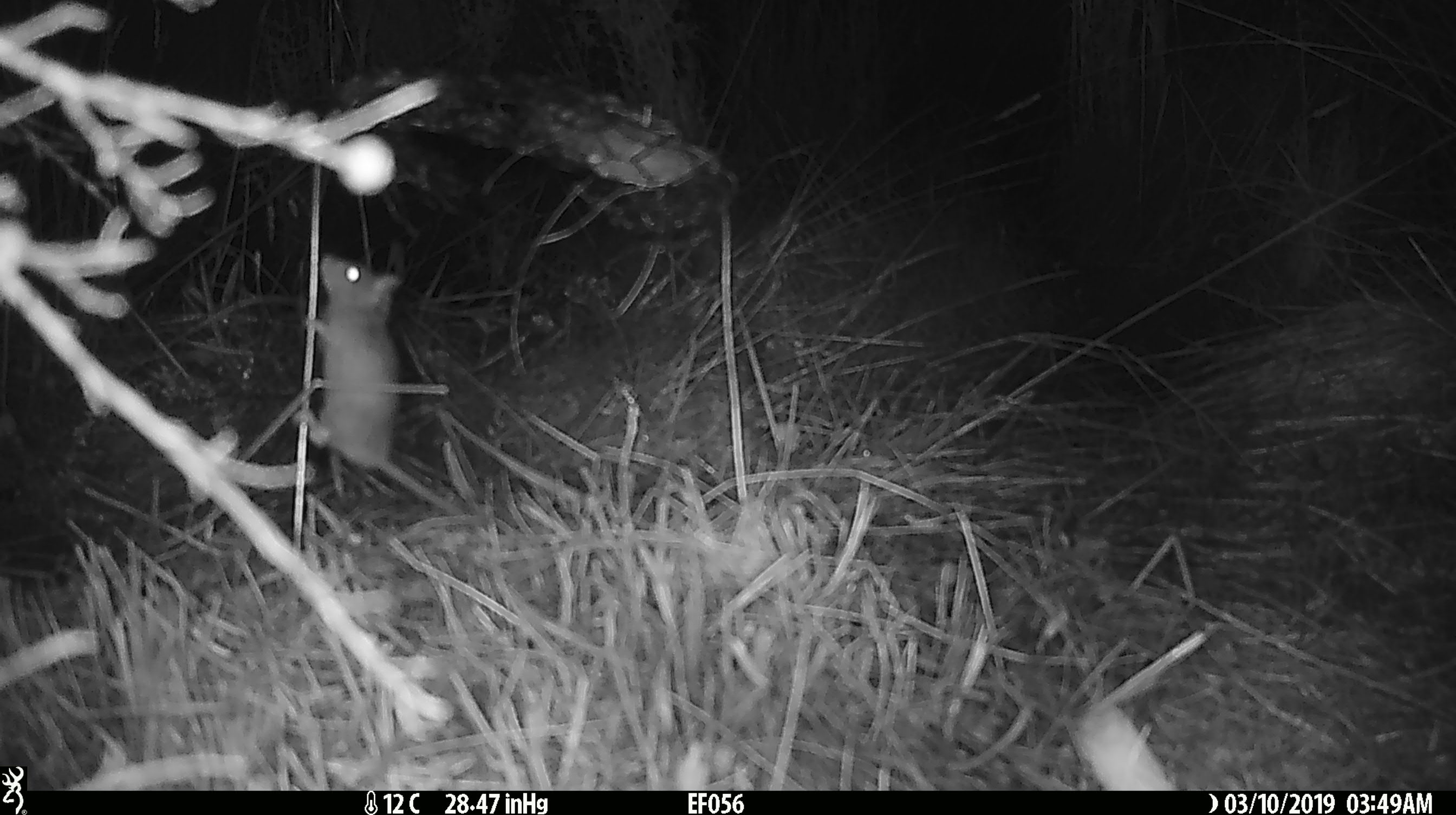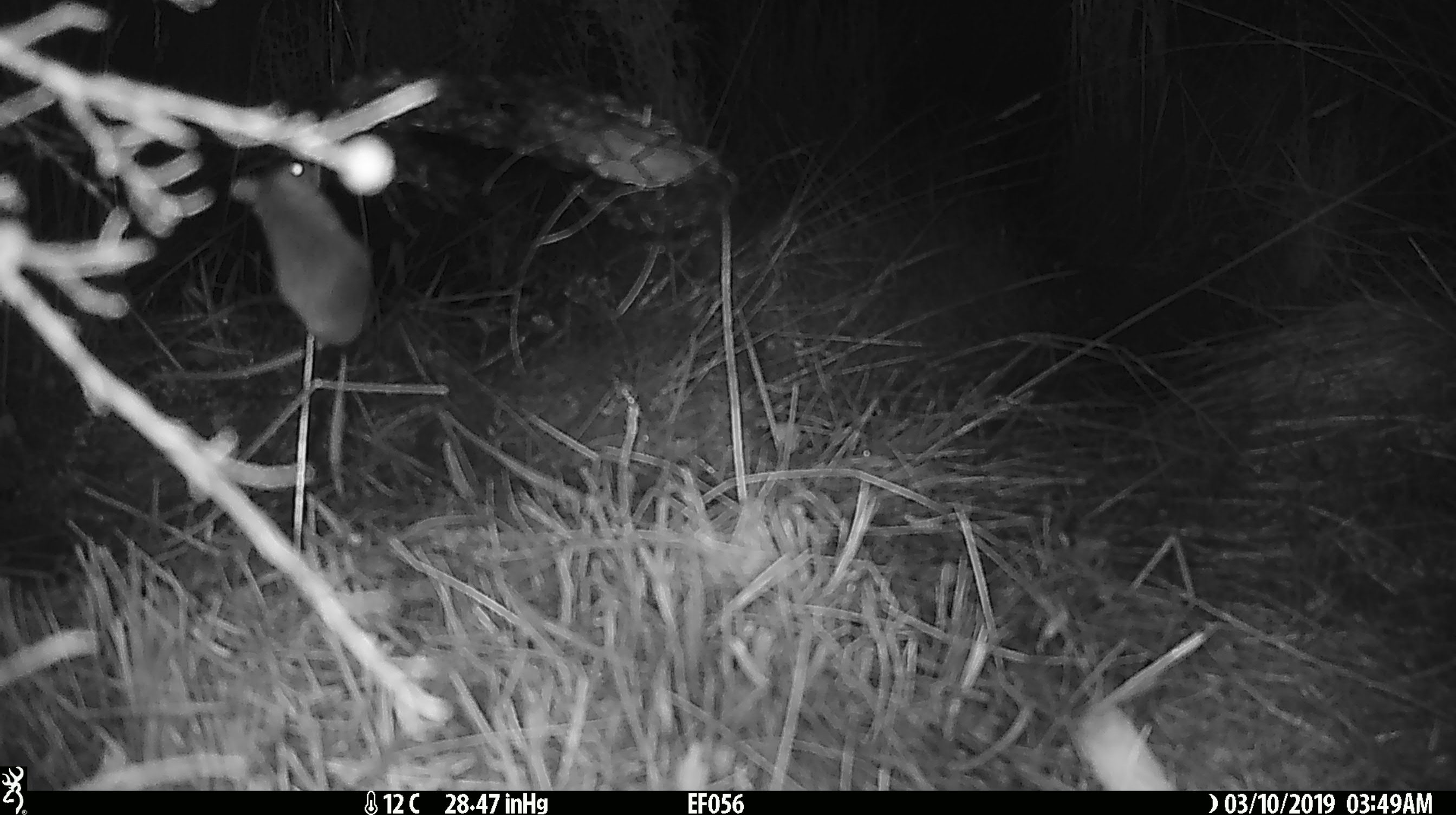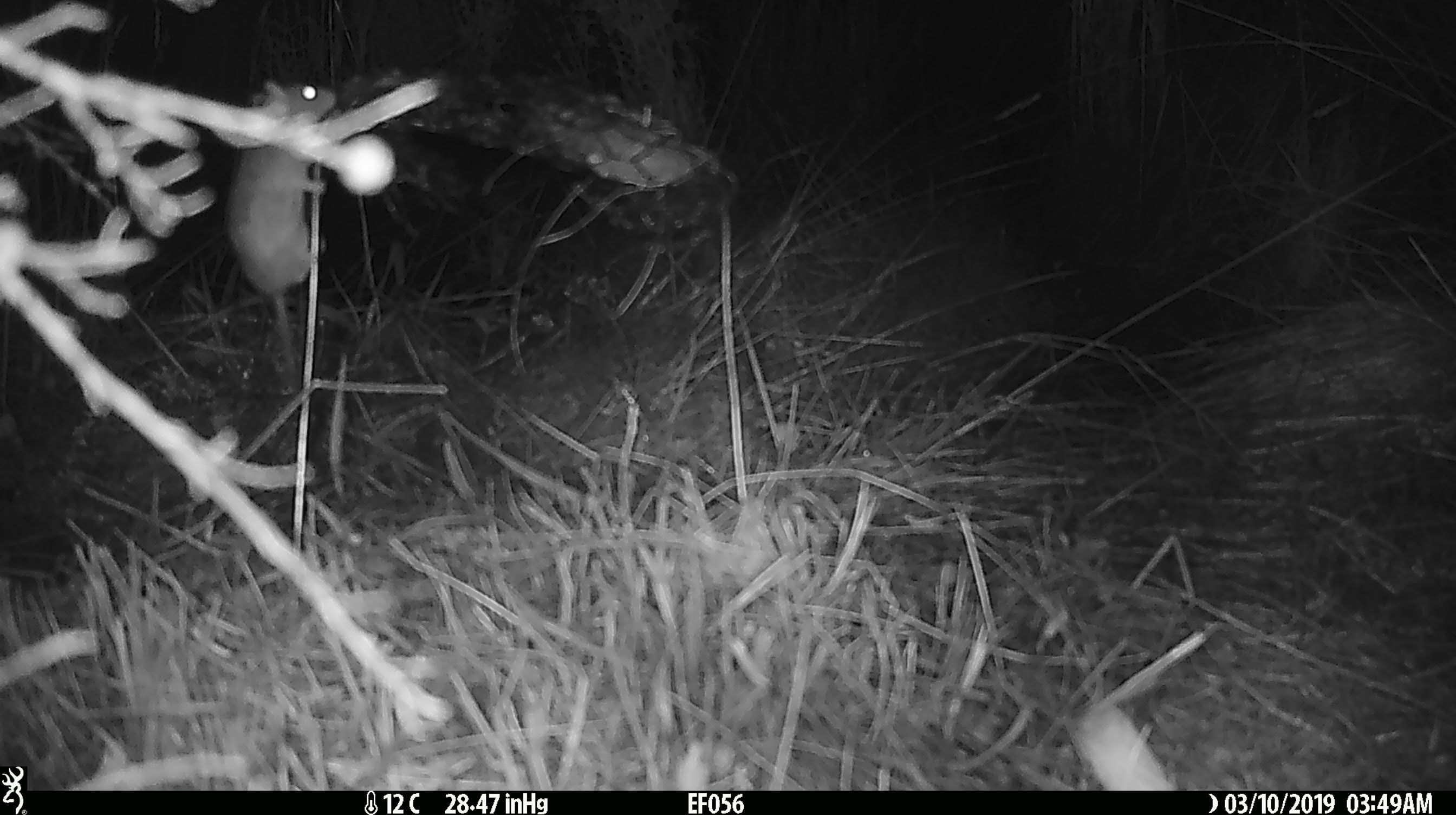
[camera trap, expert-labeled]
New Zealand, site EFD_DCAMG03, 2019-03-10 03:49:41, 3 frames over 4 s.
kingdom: Animalia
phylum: Chordata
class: Mammalia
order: Rodentia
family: Muridae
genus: Mus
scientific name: Mus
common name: mouse